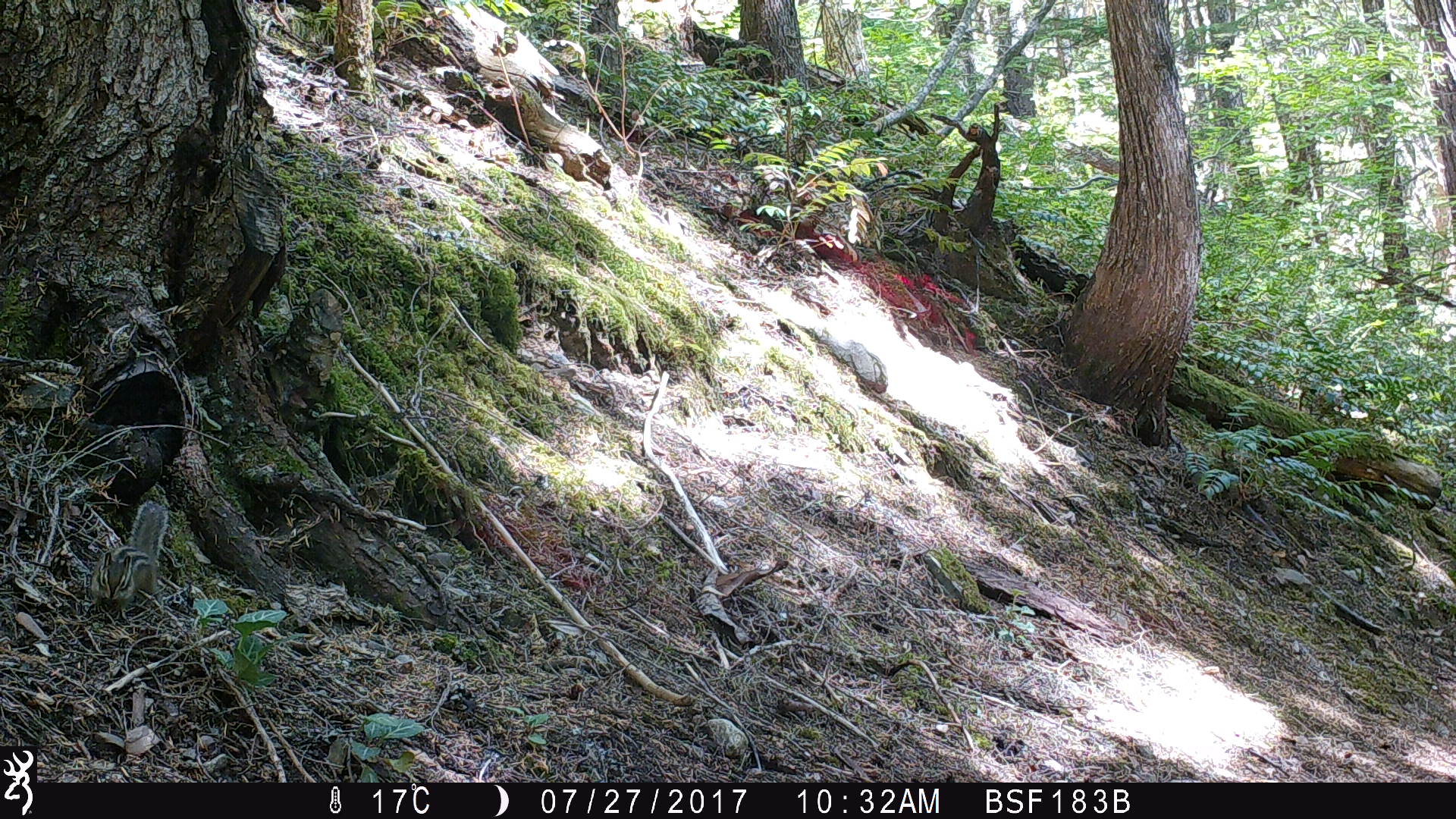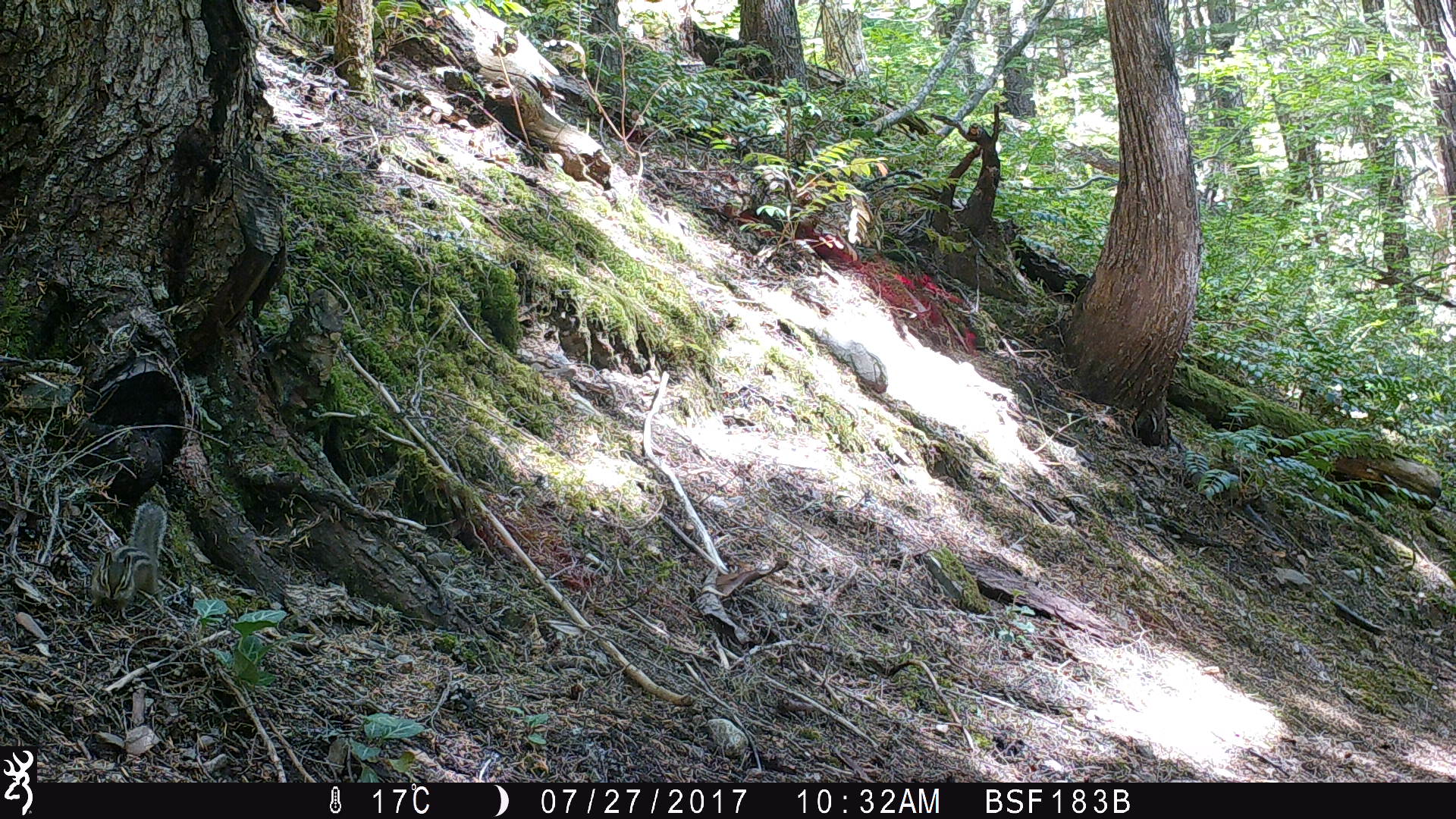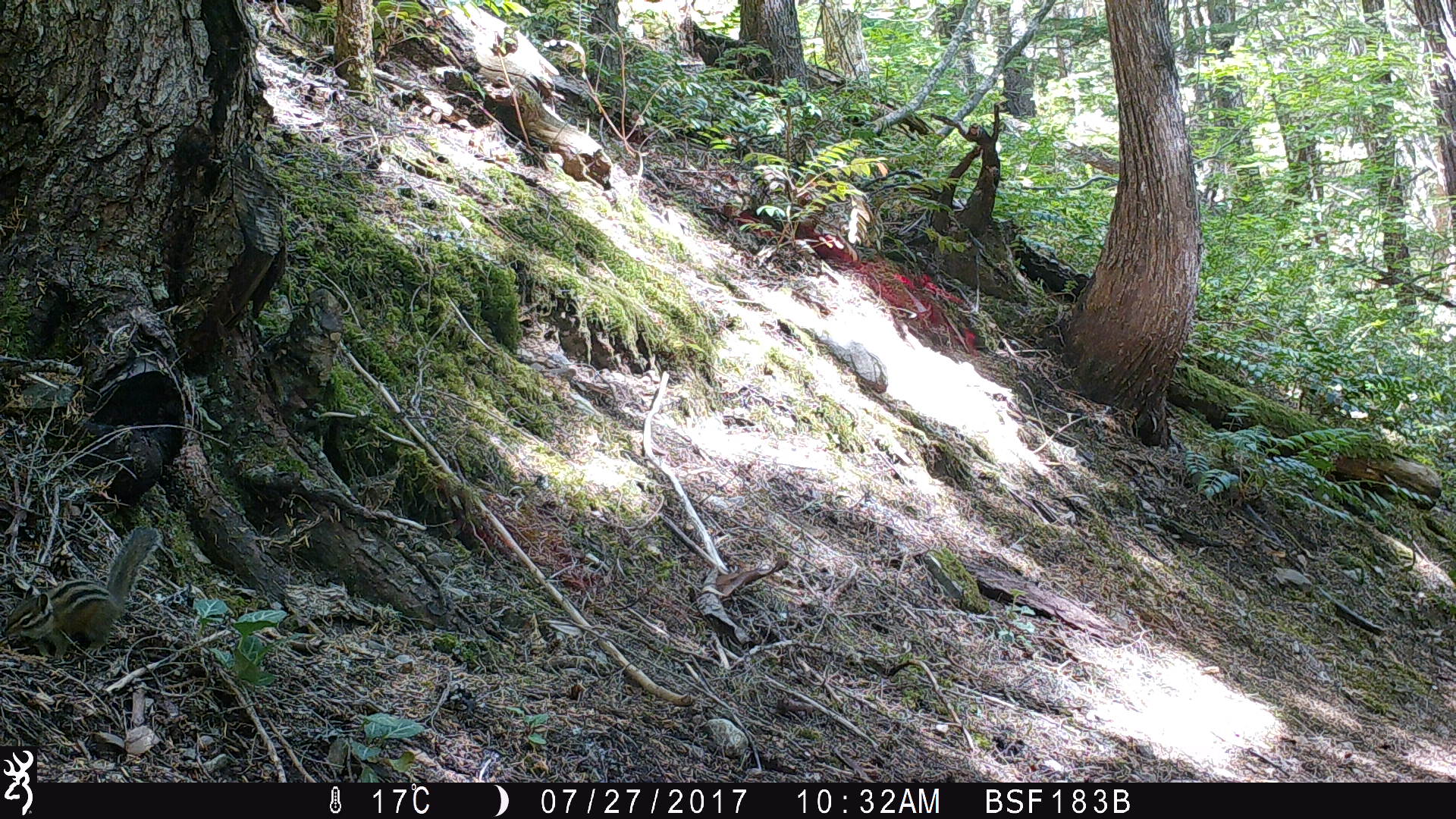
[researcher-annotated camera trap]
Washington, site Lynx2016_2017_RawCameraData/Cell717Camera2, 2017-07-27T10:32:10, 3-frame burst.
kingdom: Animalia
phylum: Chordata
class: Mammalia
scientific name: Mammalia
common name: small mammal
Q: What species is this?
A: Small mammal (Mammalia).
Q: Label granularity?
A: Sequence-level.